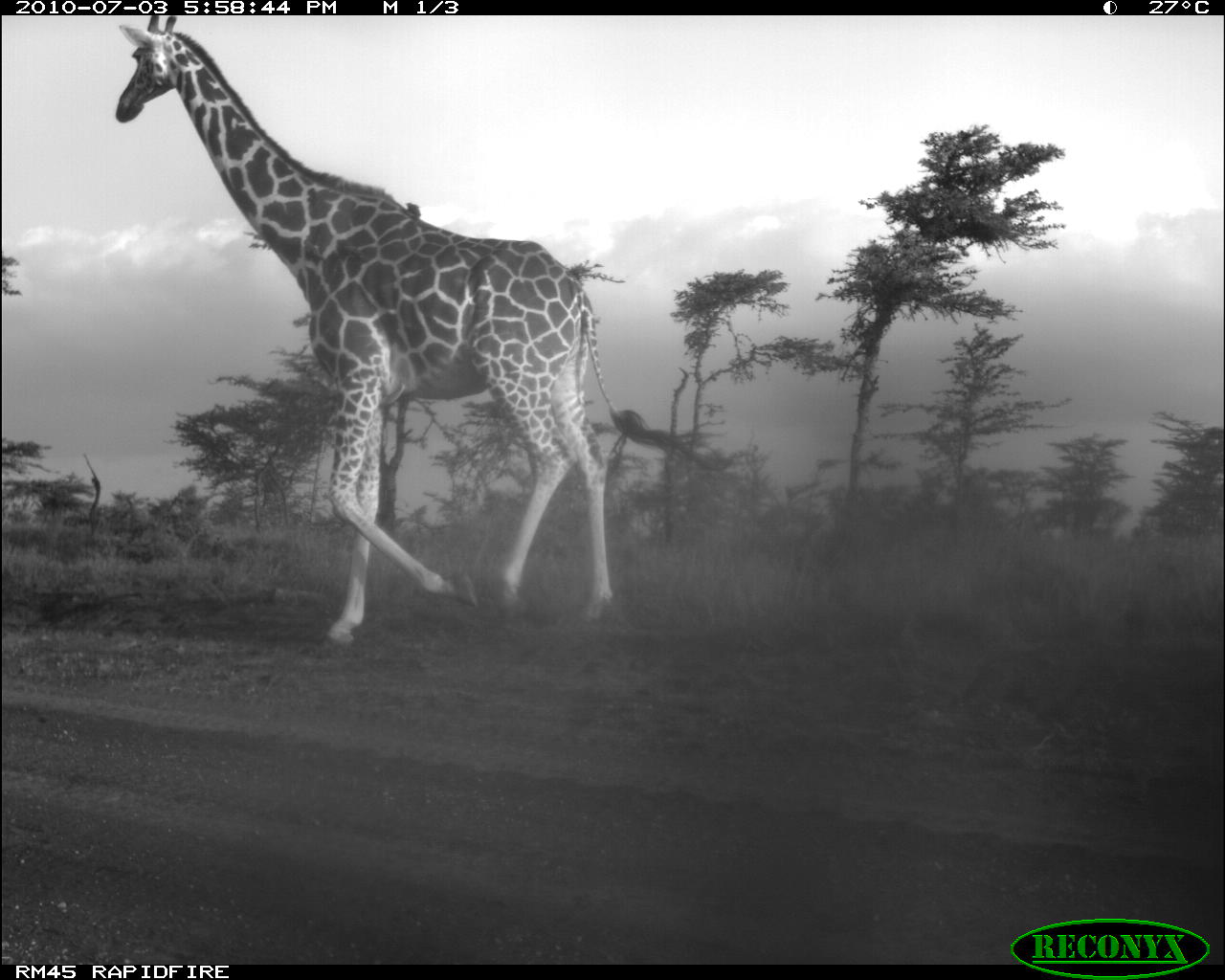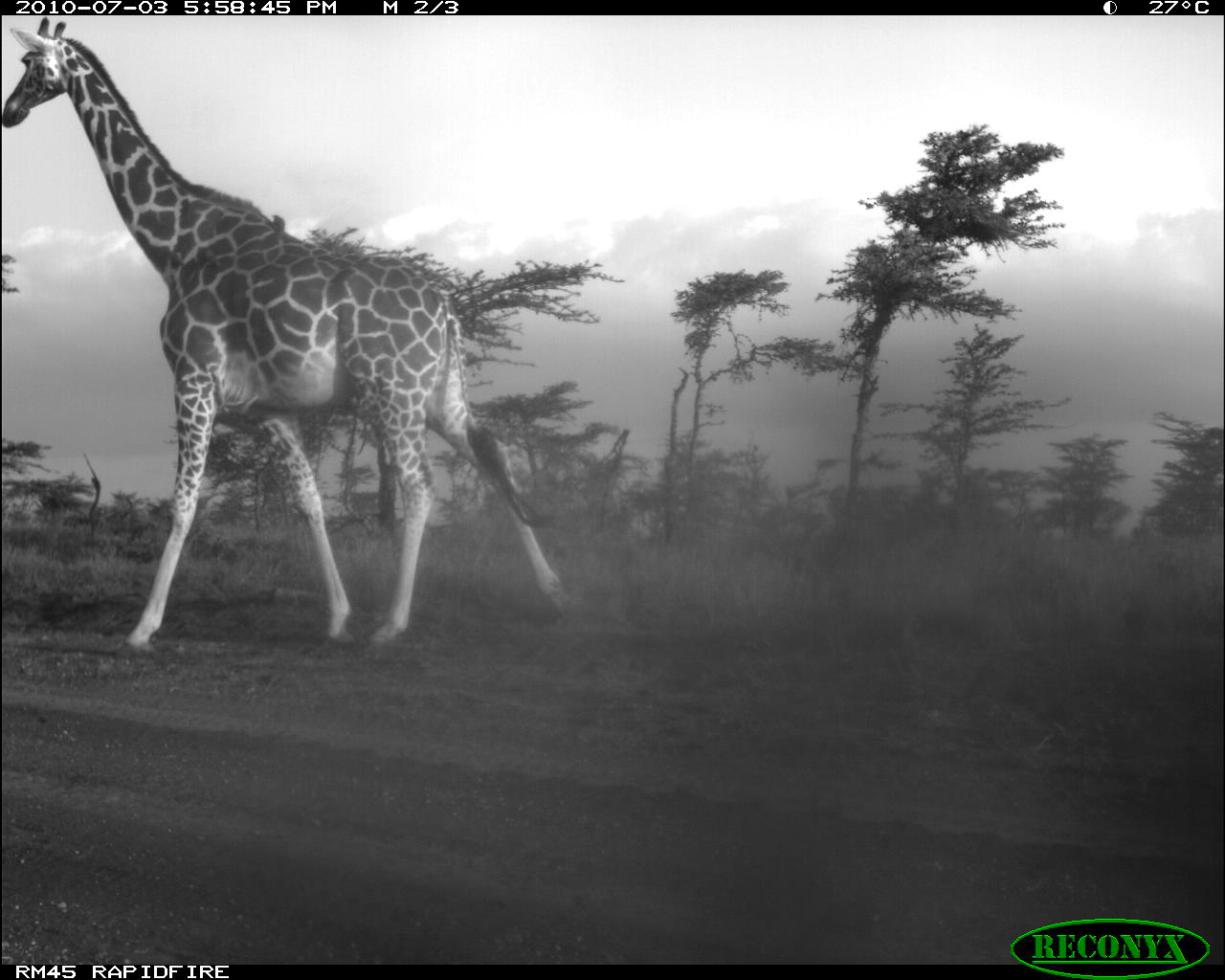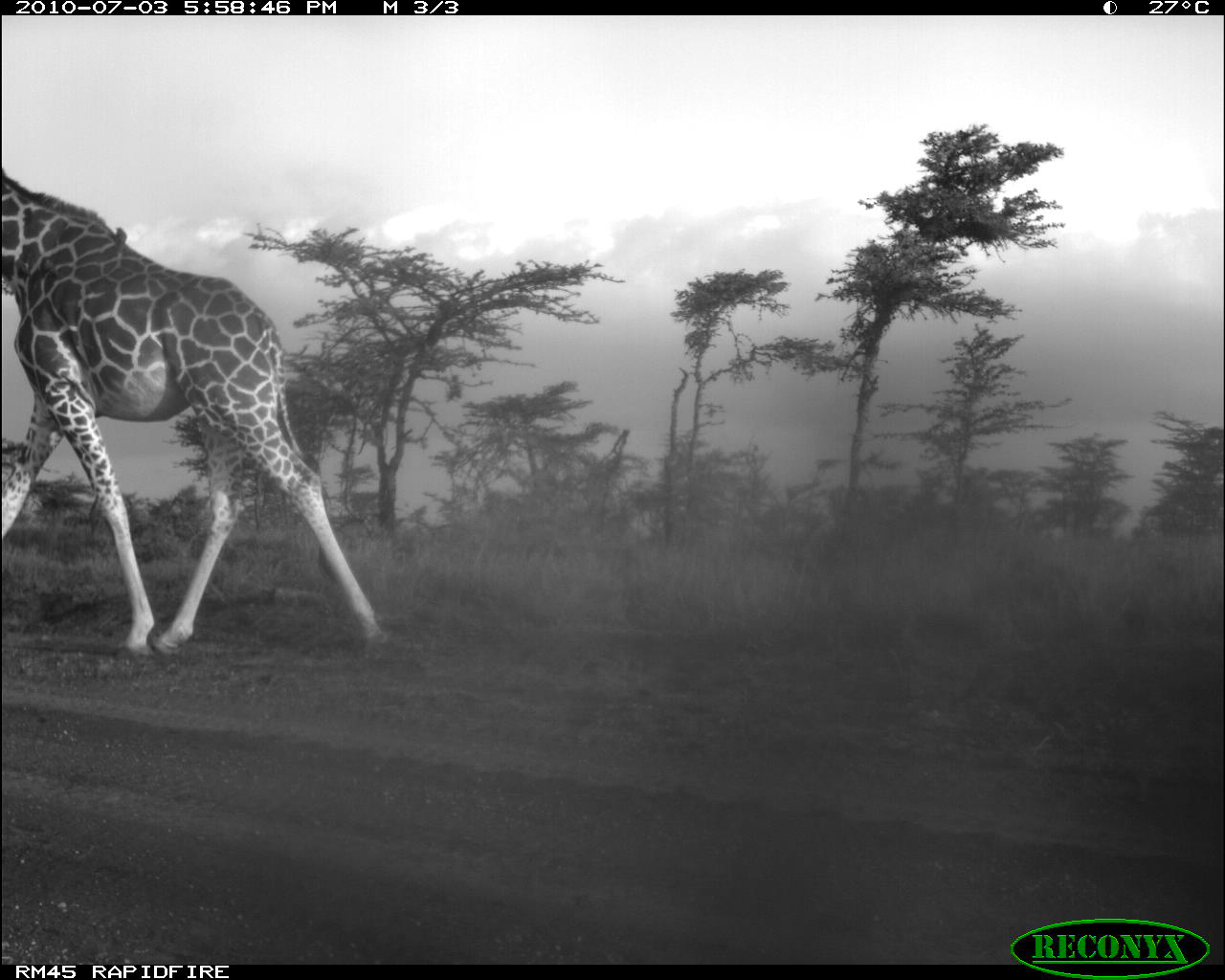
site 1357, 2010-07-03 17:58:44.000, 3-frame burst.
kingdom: Animalia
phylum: Chordata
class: Mammalia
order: Artiodactyla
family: Giraffidae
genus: Giraffa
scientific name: Giraffa camelopardalis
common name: giraffe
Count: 1.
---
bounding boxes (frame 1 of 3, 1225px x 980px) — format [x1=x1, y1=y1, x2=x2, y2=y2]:
giraffa camelopardalis: [x1=109, y1=15, x2=741, y2=652]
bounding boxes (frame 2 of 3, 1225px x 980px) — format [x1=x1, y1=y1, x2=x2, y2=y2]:
giraffa camelopardalis: [x1=1, y1=15, x2=575, y2=661]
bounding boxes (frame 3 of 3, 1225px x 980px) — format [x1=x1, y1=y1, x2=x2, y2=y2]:
giraffa camelopardalis: [x1=3, y1=162, x2=396, y2=659]